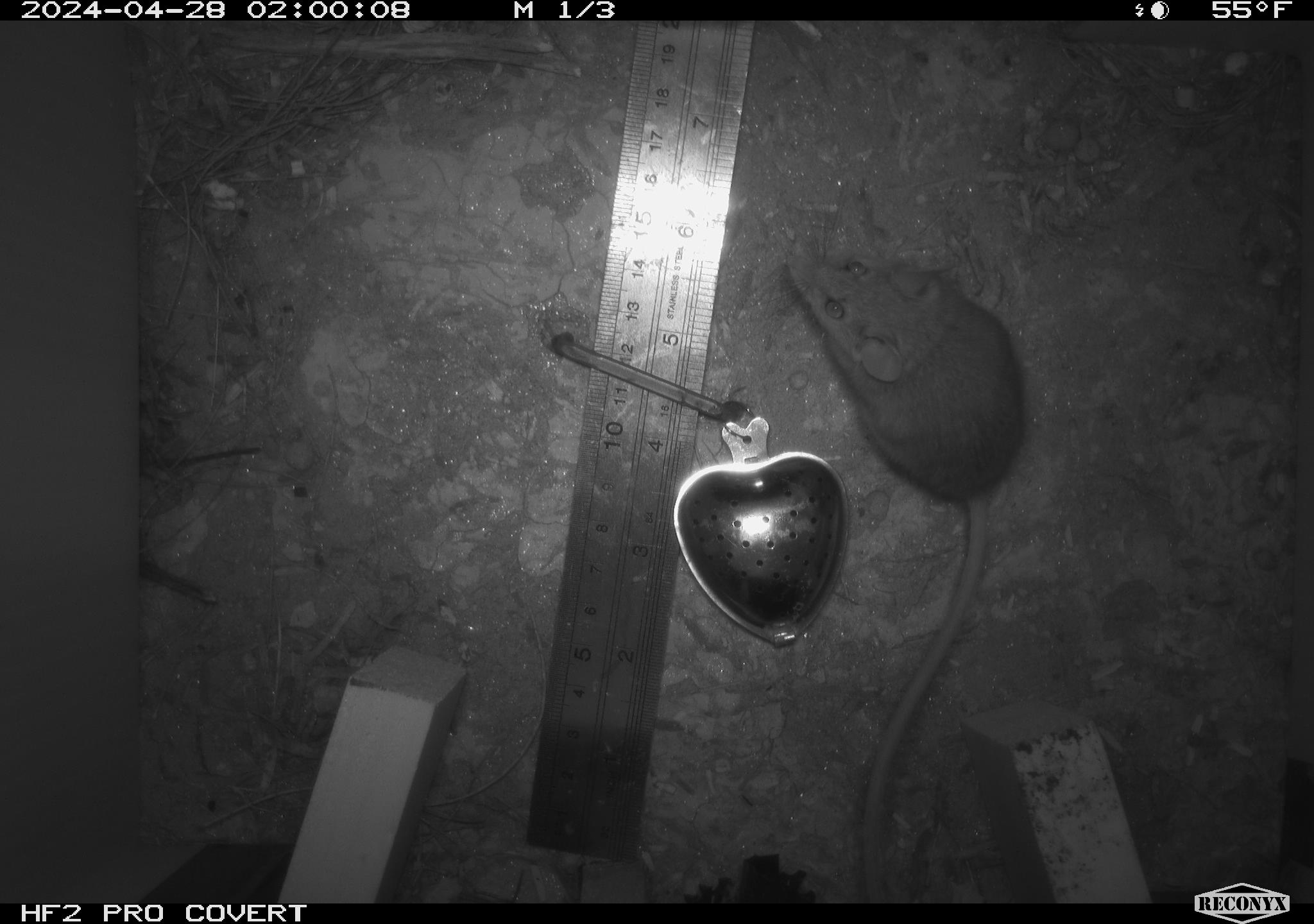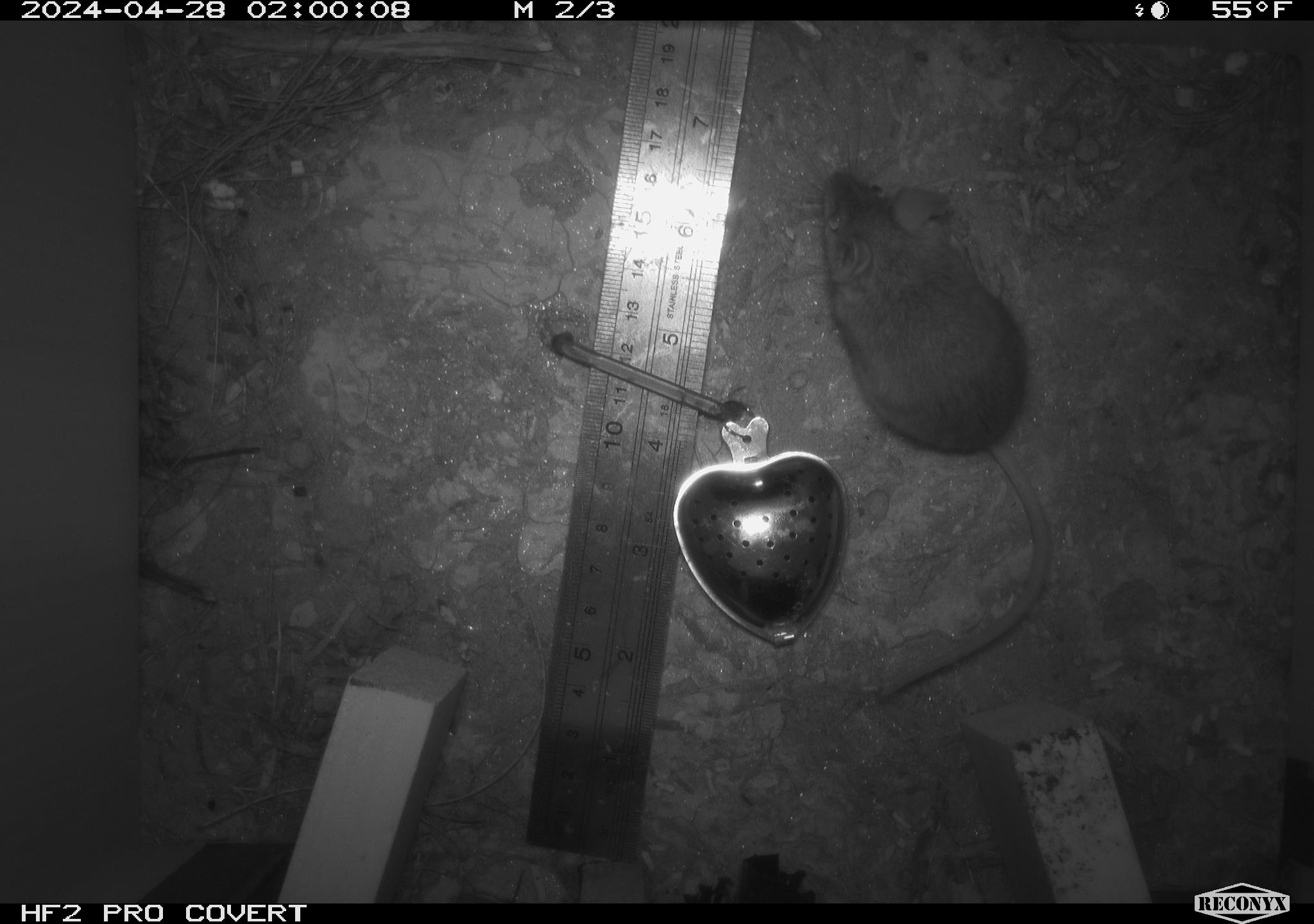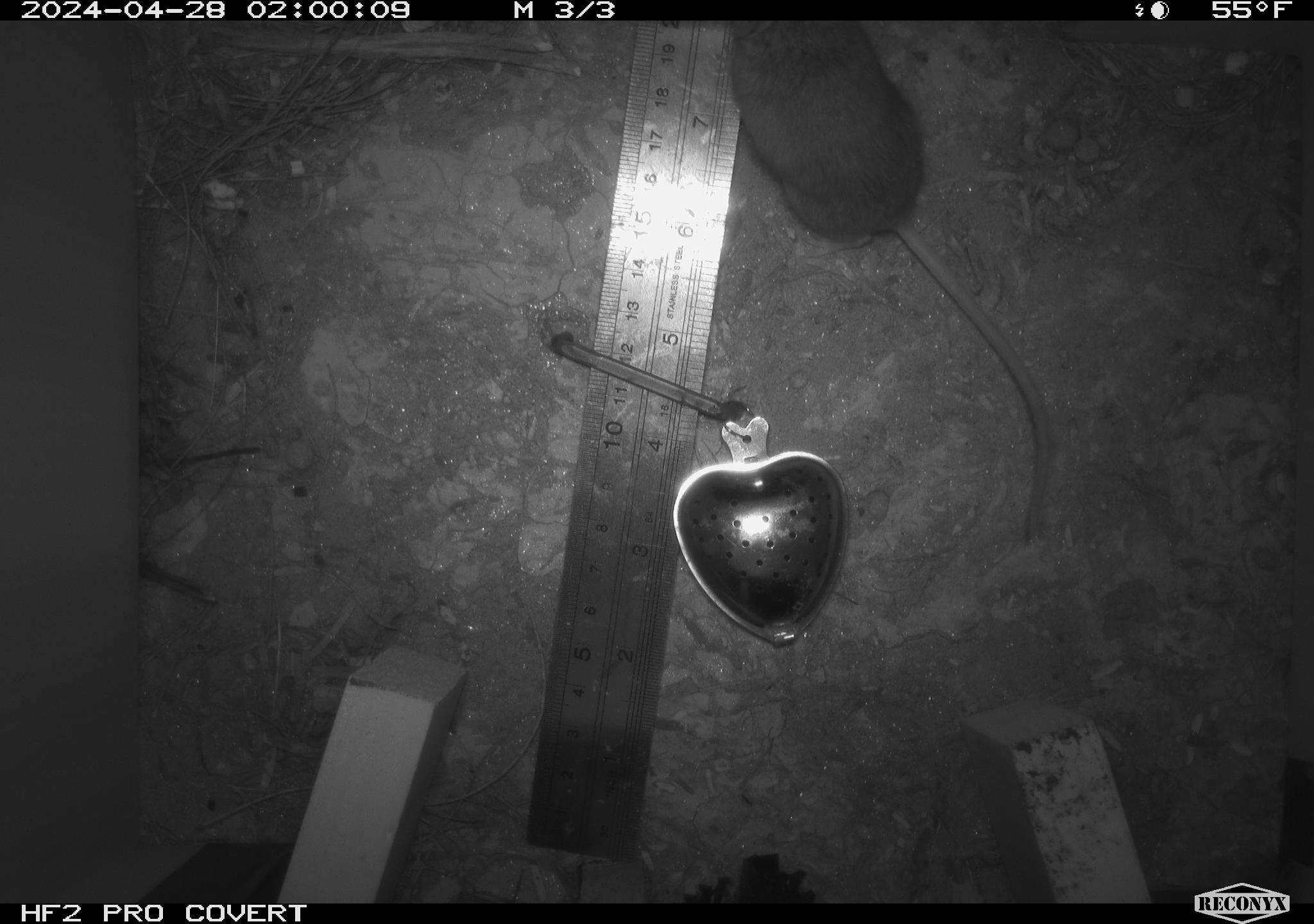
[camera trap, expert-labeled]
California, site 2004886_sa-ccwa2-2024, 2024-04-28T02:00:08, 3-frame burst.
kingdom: Animalia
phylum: Chordata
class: Mammalia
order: Rodentia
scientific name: Rodentia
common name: mouse species